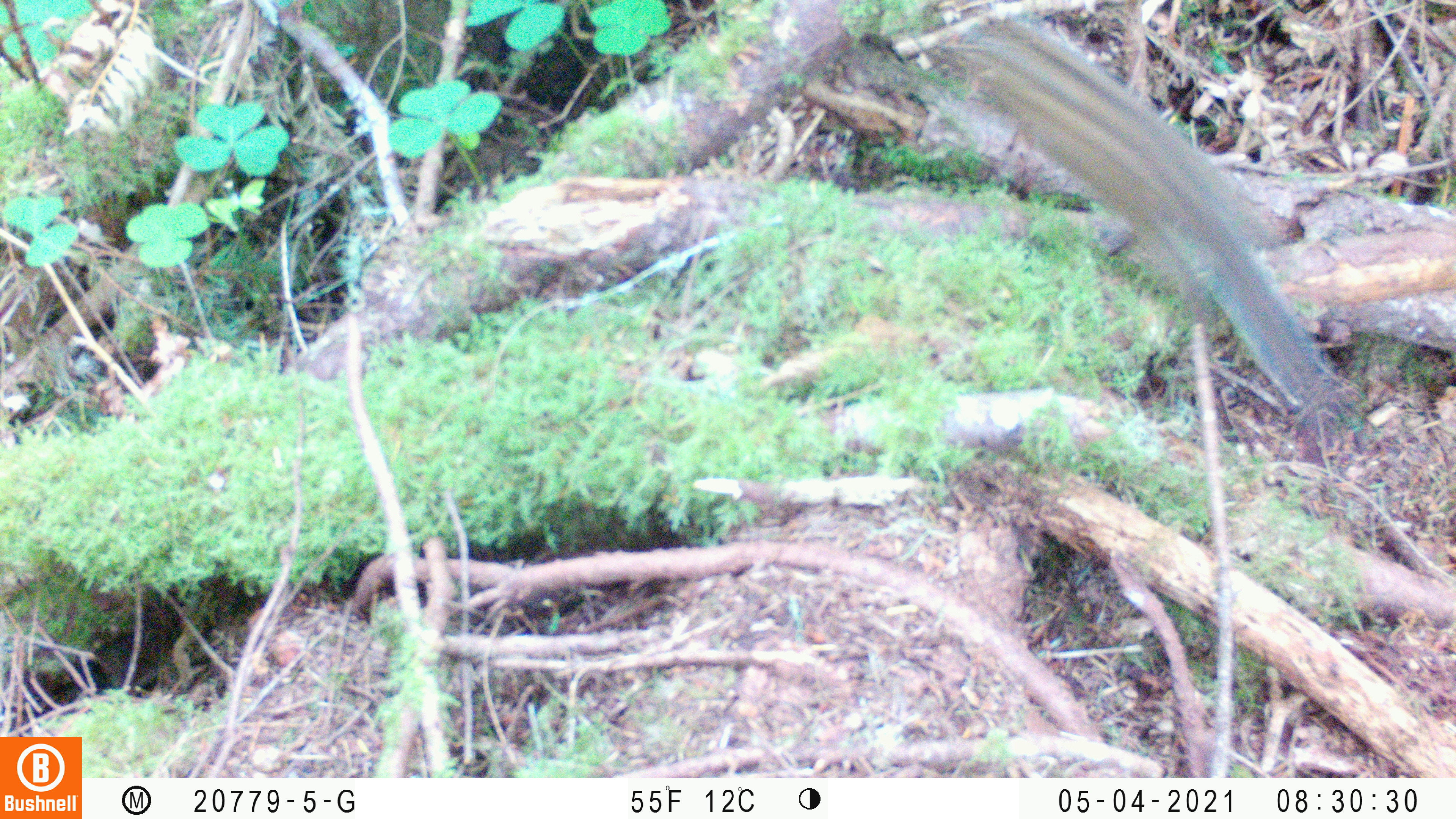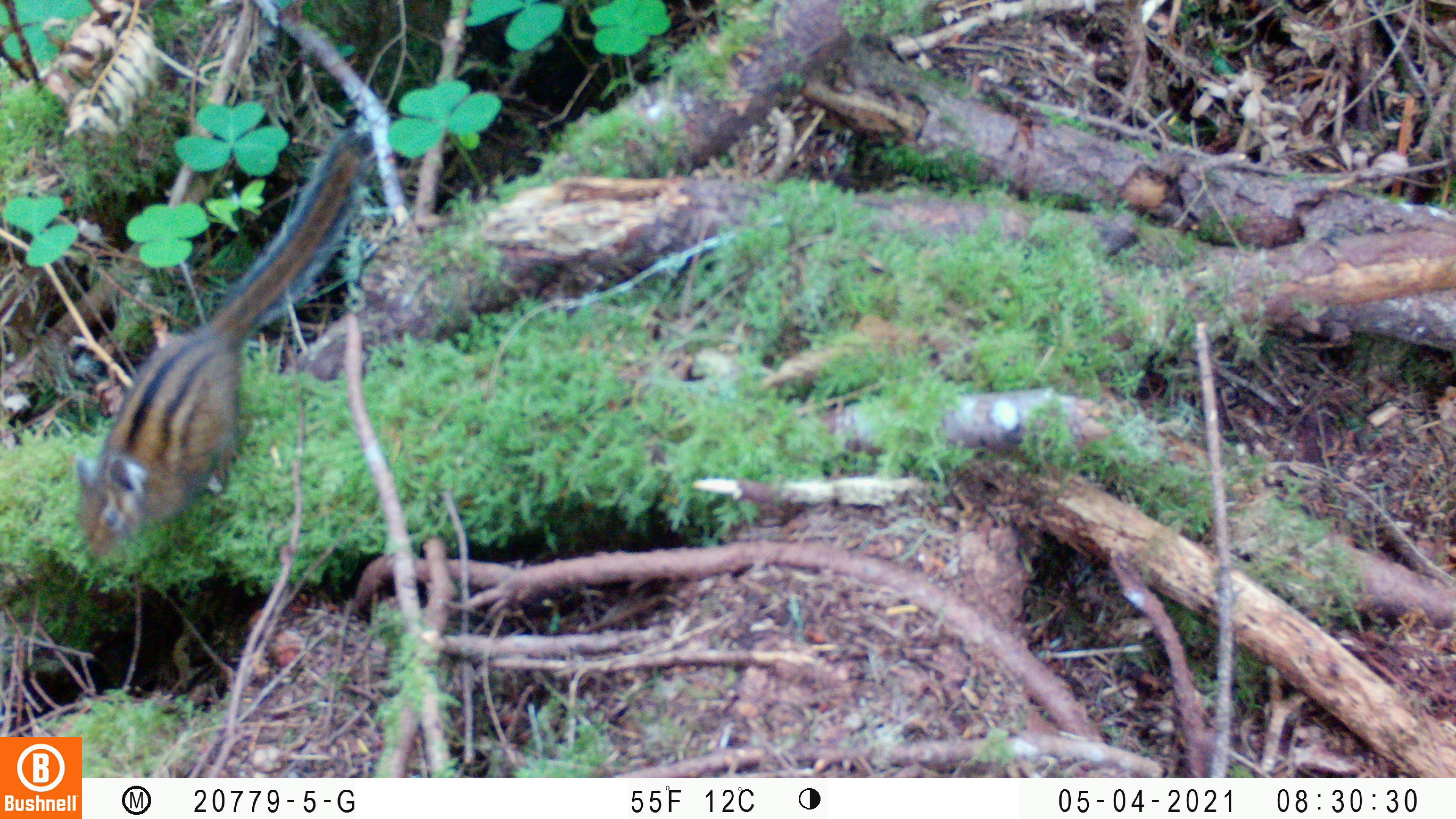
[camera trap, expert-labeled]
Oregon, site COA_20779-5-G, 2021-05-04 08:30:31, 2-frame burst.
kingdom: Animalia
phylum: Chordata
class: Mammalia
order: Rodentia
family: Sciuridae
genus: Neotamias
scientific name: Neotamias townsendii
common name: townsend's chipmunk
Townsend's chipmunk (Neotamias townsendii).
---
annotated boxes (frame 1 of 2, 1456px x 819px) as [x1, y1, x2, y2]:
townsend's chipmunk: [923, 0, 1362, 458]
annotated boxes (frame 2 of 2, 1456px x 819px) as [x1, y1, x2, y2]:
townsend's chipmunk: [45, 114, 394, 613]